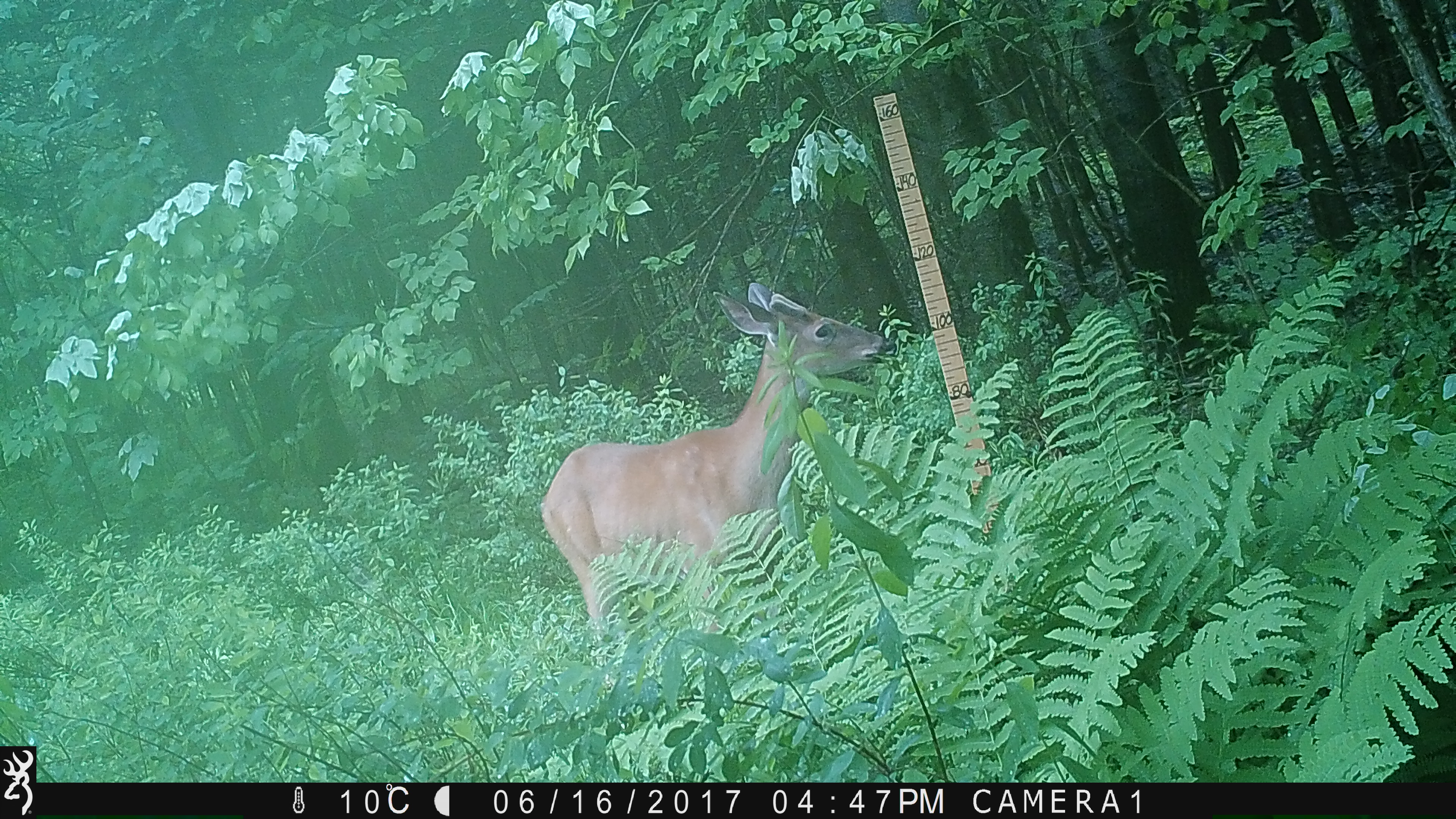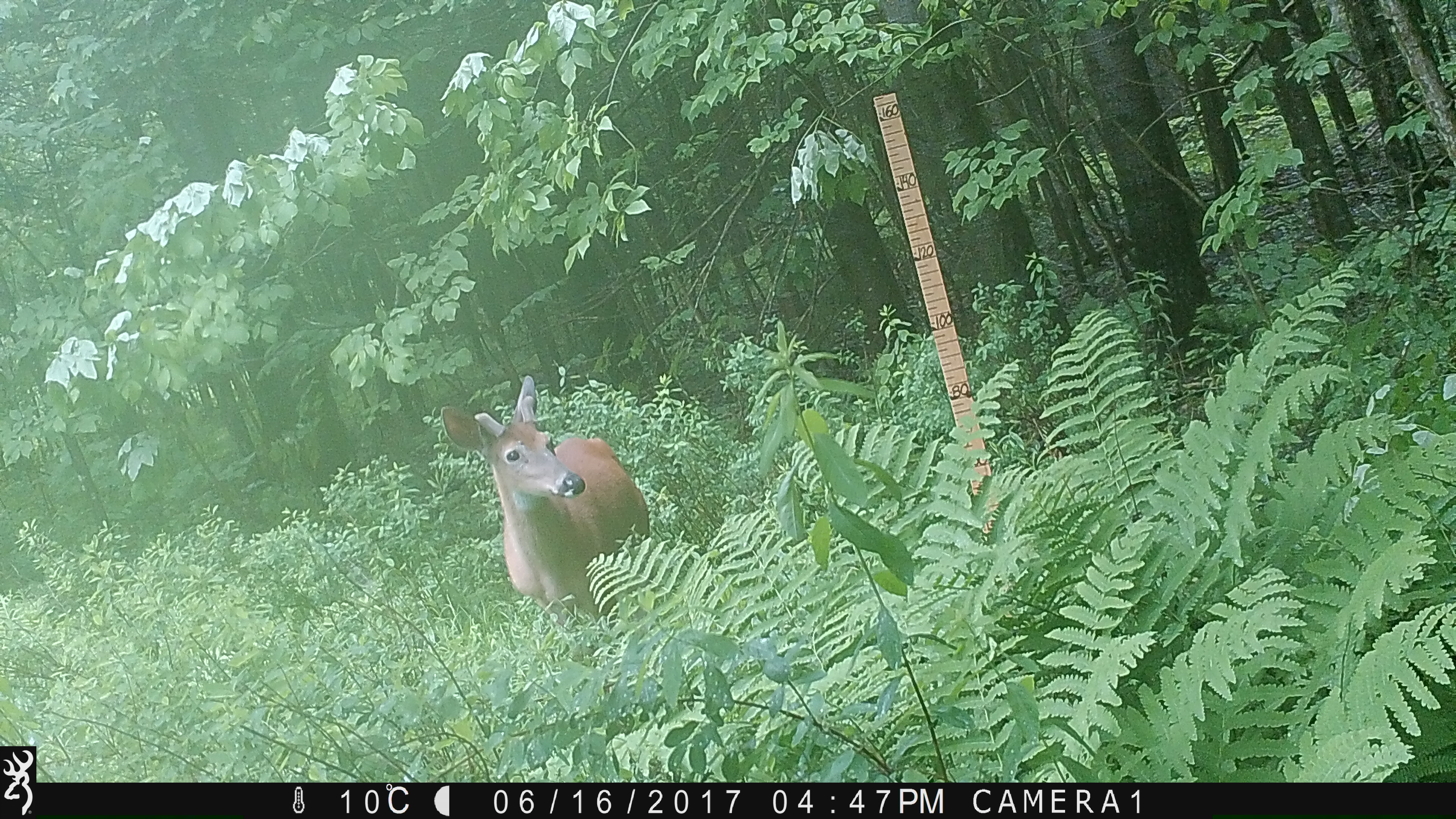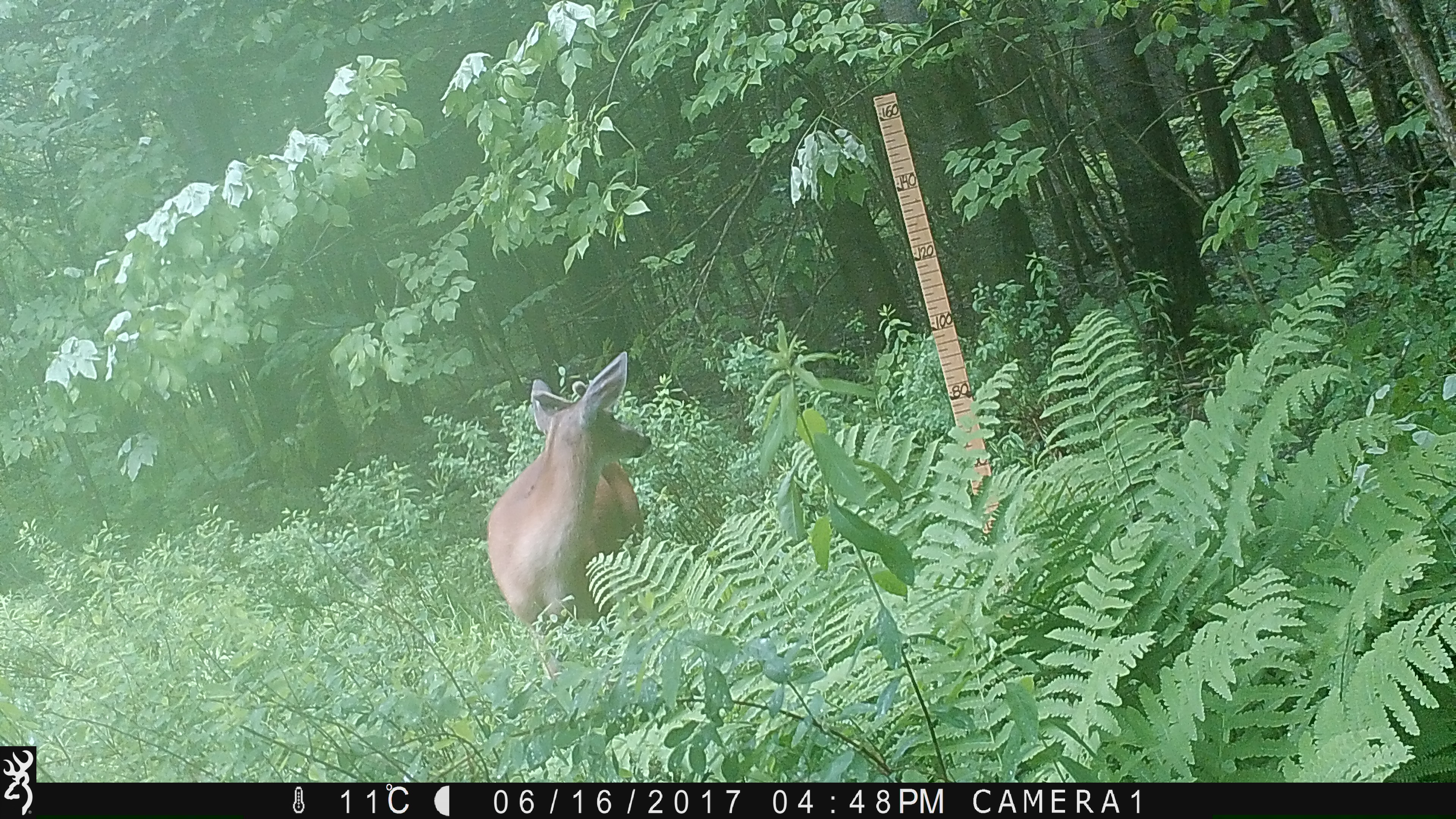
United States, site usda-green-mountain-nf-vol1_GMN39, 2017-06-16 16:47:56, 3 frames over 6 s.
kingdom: Animalia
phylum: Chordata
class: Mammalia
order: Artiodactyla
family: Cervidae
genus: Odocoileus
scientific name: Odocoileus virginianus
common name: white-tailed deer